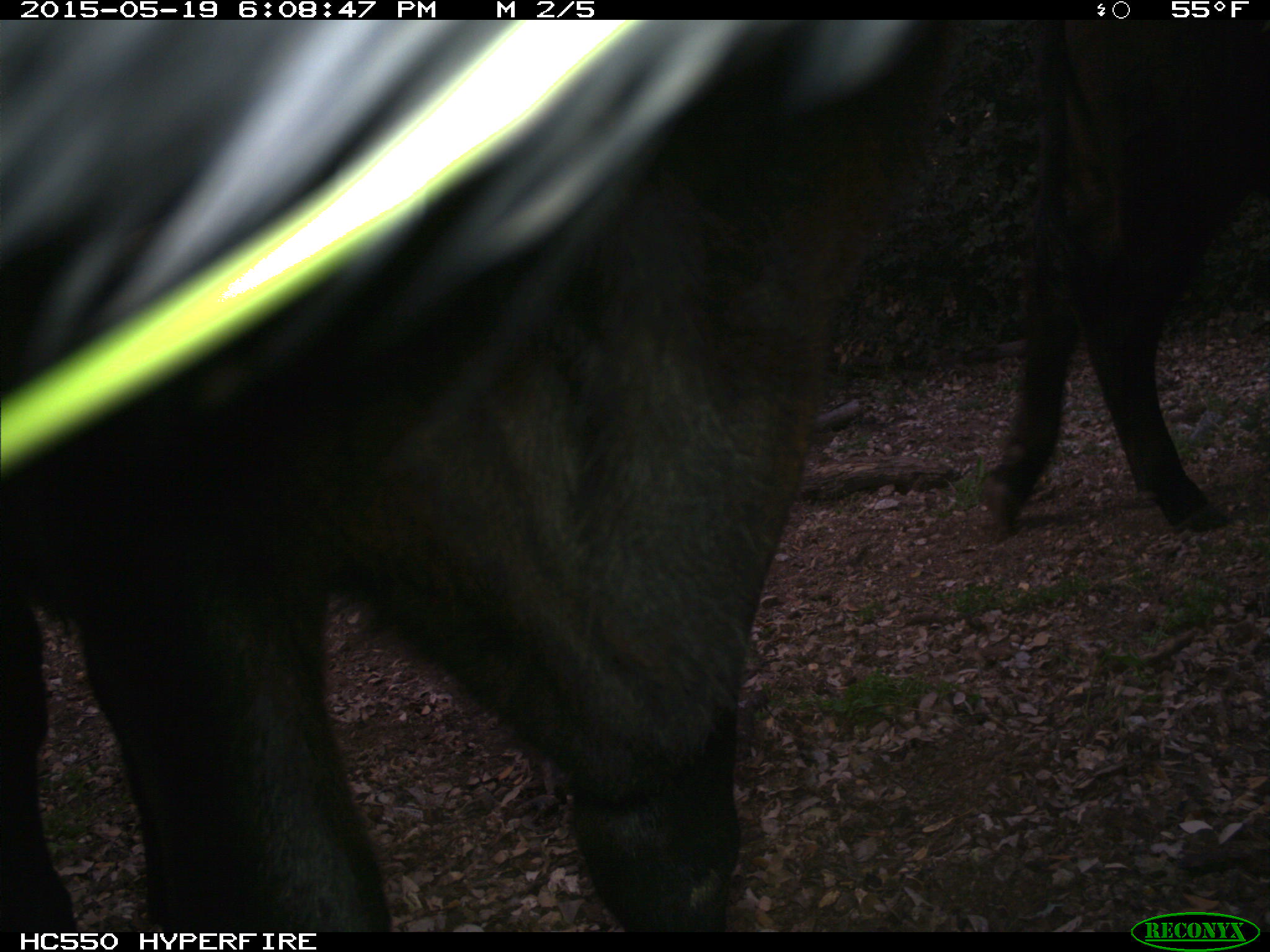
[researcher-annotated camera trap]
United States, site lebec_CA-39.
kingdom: Animalia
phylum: Chordata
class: Mammalia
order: Artiodactyla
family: Bovidae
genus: Bos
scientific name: Bos taurus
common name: domestic cow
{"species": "Bos taurus (domestic cow)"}